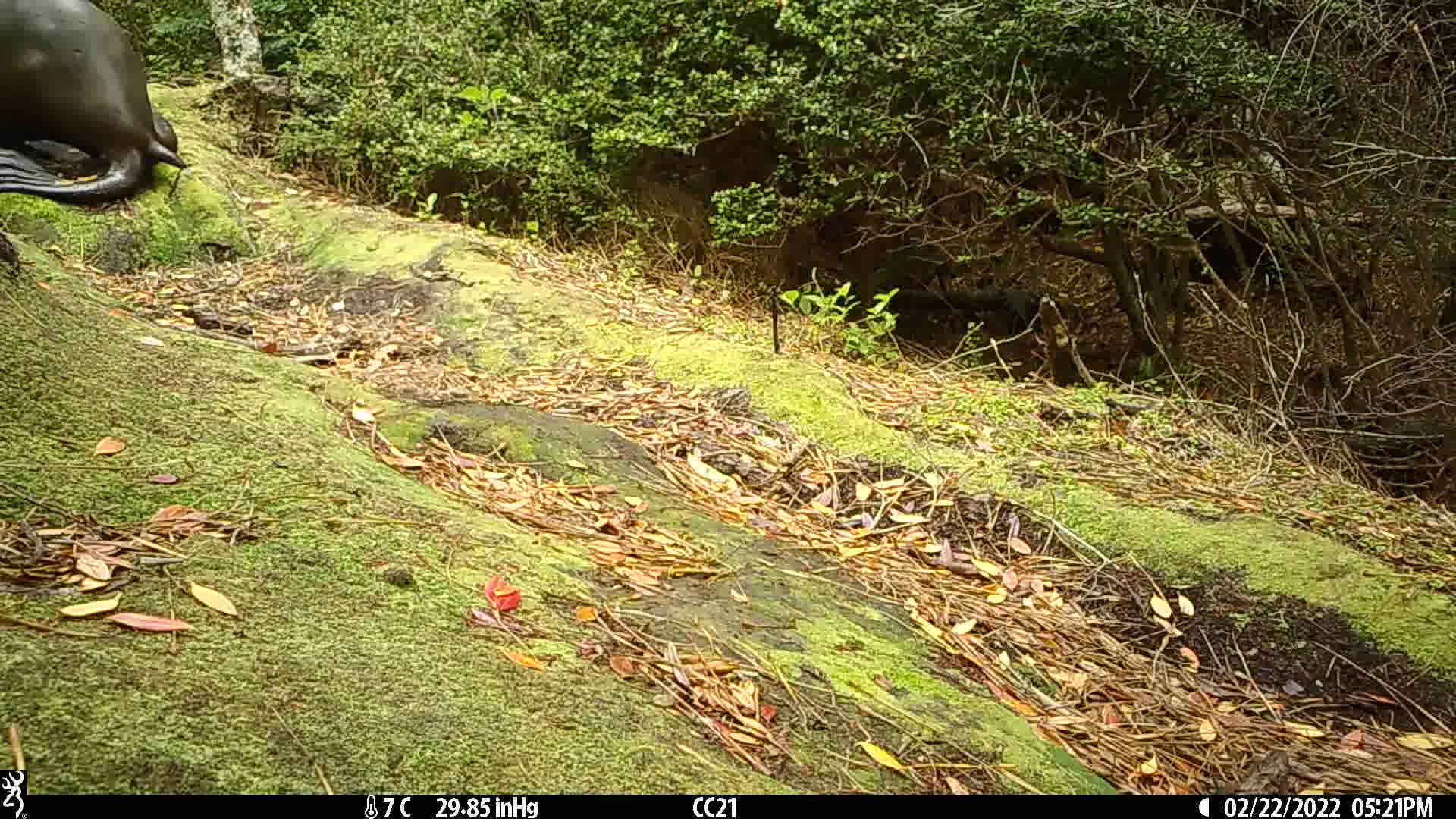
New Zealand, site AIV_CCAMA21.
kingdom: Animalia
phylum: Chordata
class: Mammalia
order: Carnivora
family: Otariidae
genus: Phocarctos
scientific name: Phocarctos hookeri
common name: new zealand sea lion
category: sealion